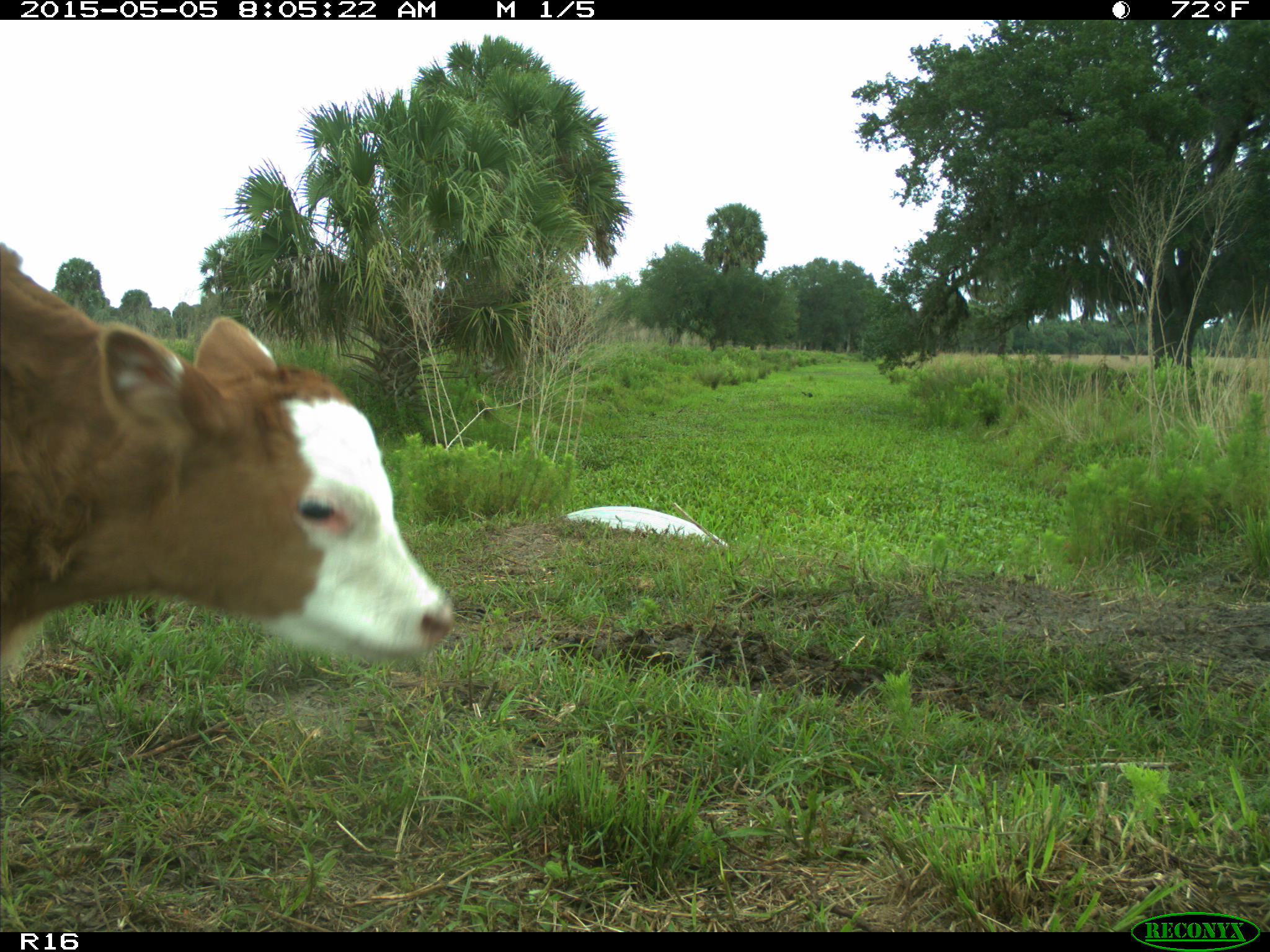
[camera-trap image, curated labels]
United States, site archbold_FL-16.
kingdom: Animalia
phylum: Chordata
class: Mammalia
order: Artiodactyla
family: Bovidae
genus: Bos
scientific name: Bos taurus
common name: domestic cow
Bos taurus (domestic cow).